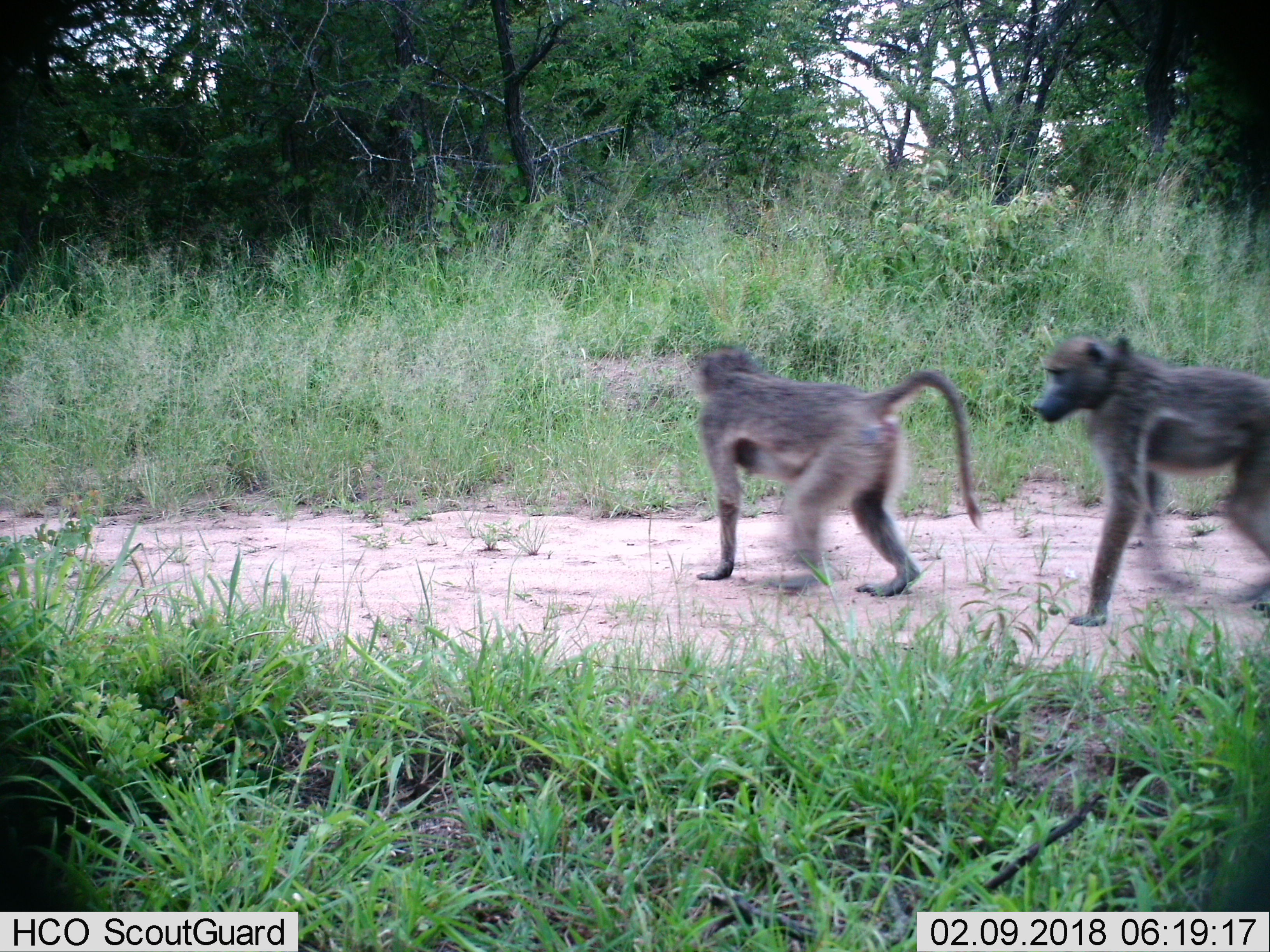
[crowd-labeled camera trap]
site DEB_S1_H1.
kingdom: Animalia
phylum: Chordata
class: Mammalia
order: Primates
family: Cercopithecidae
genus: Papio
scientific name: Papio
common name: baboon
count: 2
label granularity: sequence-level